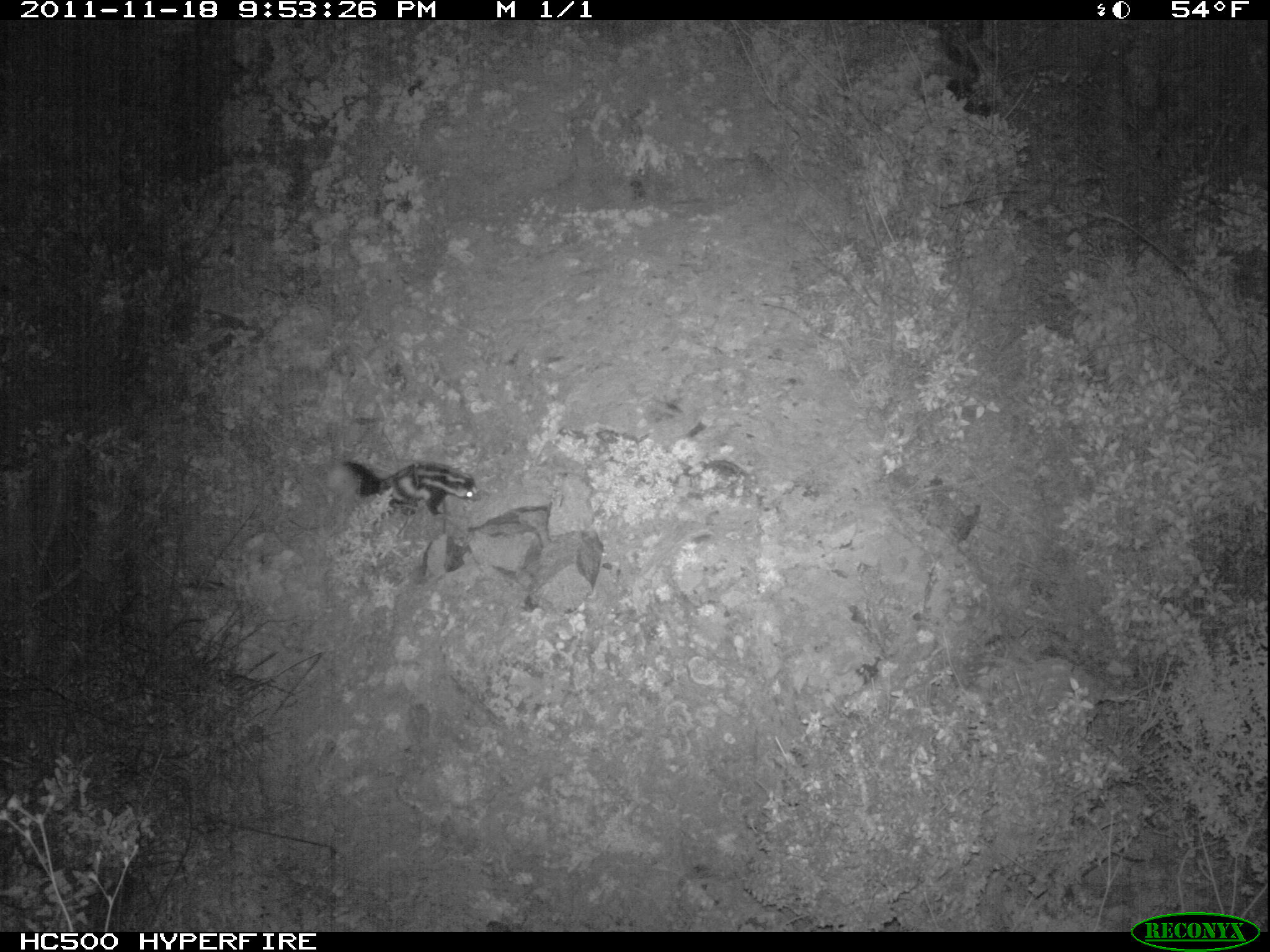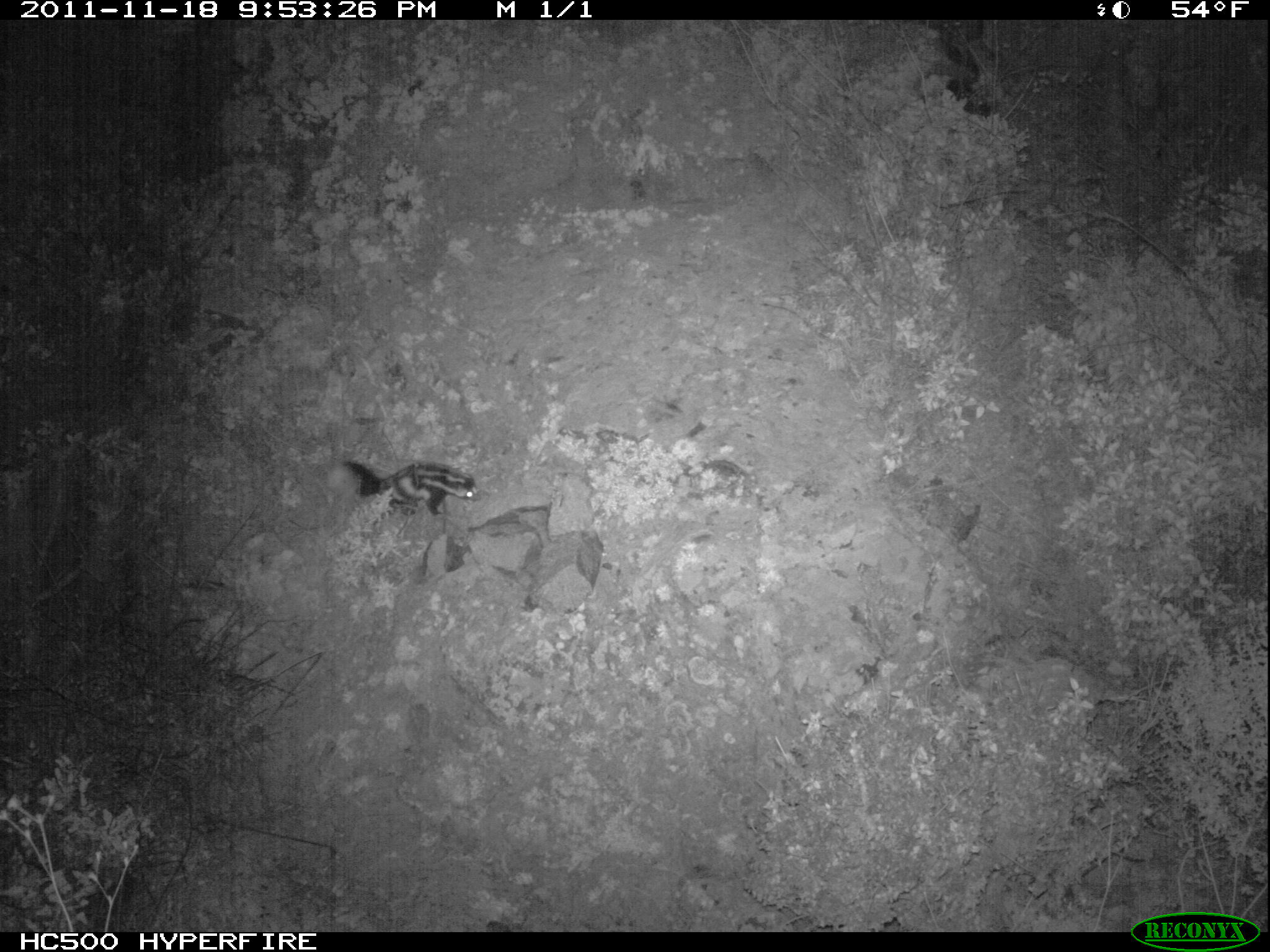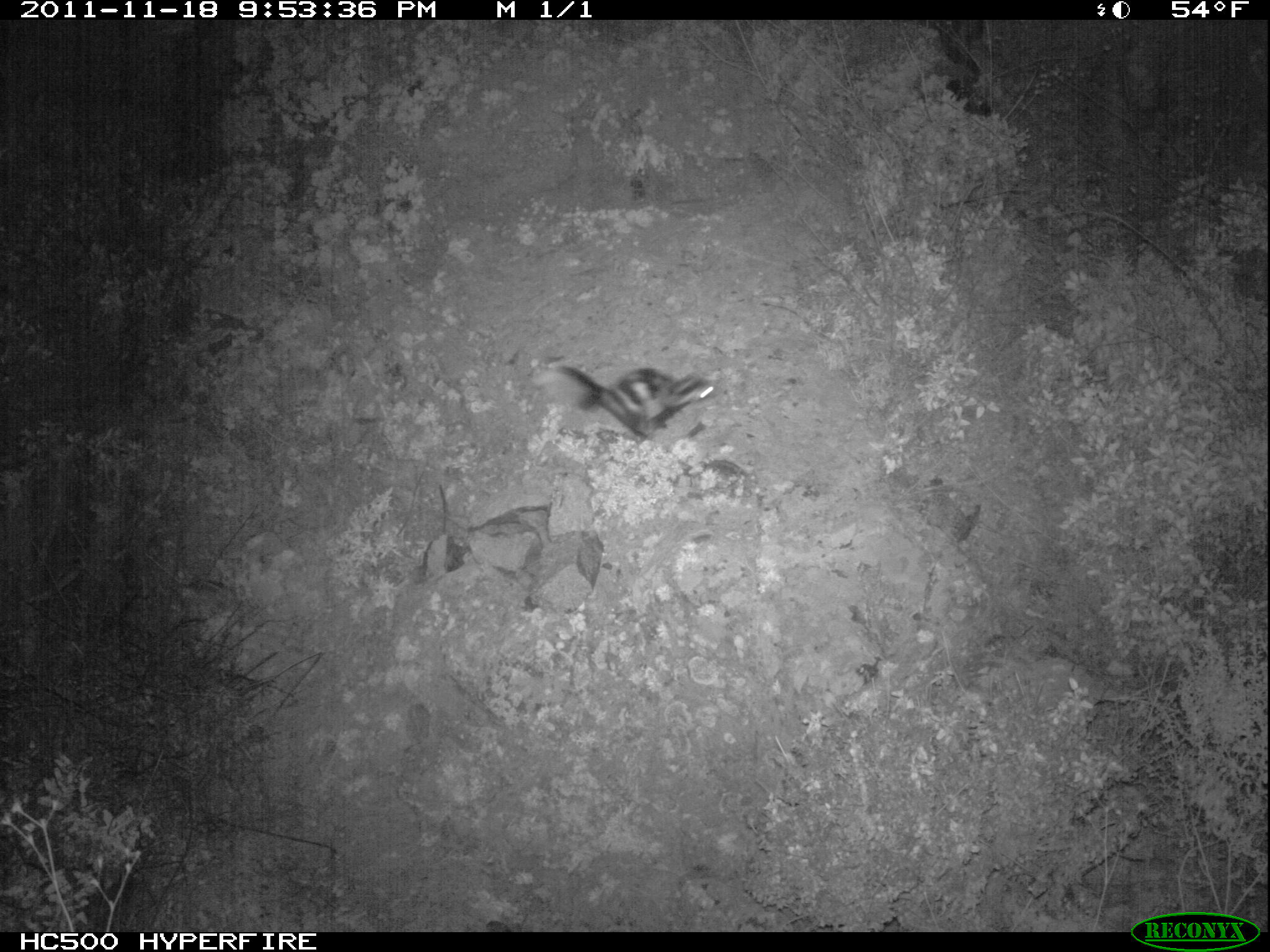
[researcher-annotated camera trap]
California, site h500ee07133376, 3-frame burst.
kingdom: Animalia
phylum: Chordata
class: Mammalia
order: Carnivora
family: Mephitidae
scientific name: Mephitidae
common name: skunk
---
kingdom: Animalia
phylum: Chordata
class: Mammalia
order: Rodentia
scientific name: Rodentia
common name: rodent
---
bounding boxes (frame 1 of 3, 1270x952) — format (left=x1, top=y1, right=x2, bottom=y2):
skunk: (left=344, top=460, right=482, bottom=518)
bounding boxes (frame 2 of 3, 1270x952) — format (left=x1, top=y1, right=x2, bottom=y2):
skunk: (left=340, top=460, right=482, bottom=539)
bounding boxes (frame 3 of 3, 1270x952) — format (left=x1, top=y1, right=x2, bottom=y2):
rodent: (left=531, top=363, right=722, bottom=441)